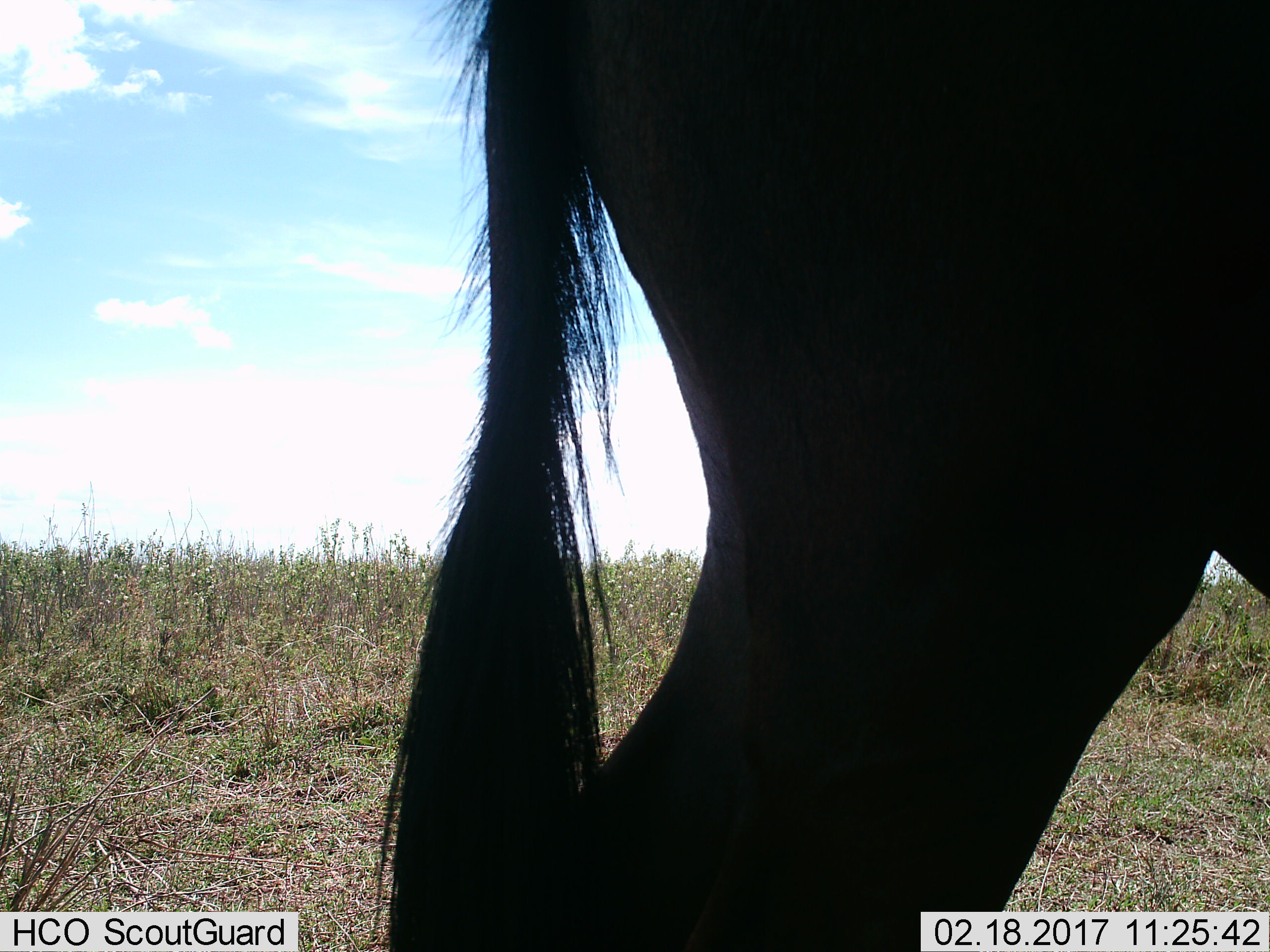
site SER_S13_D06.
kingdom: Animalia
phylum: Chordata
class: Mammalia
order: Artiodactyla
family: Bovidae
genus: Connochaetes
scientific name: Connochaetes taurinus taurinus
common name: blue wildebeest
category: wildebeestblue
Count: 1.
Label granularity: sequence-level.